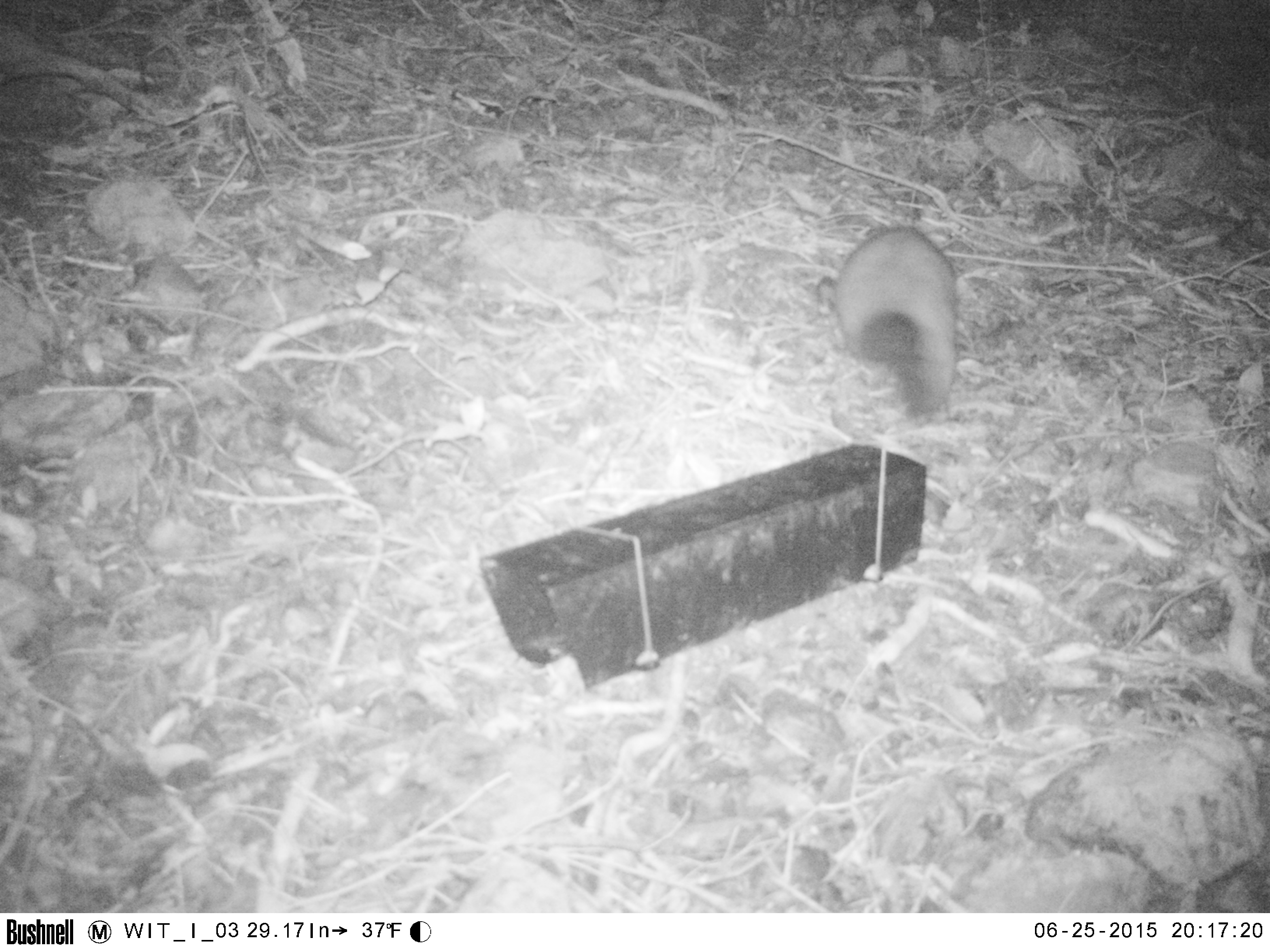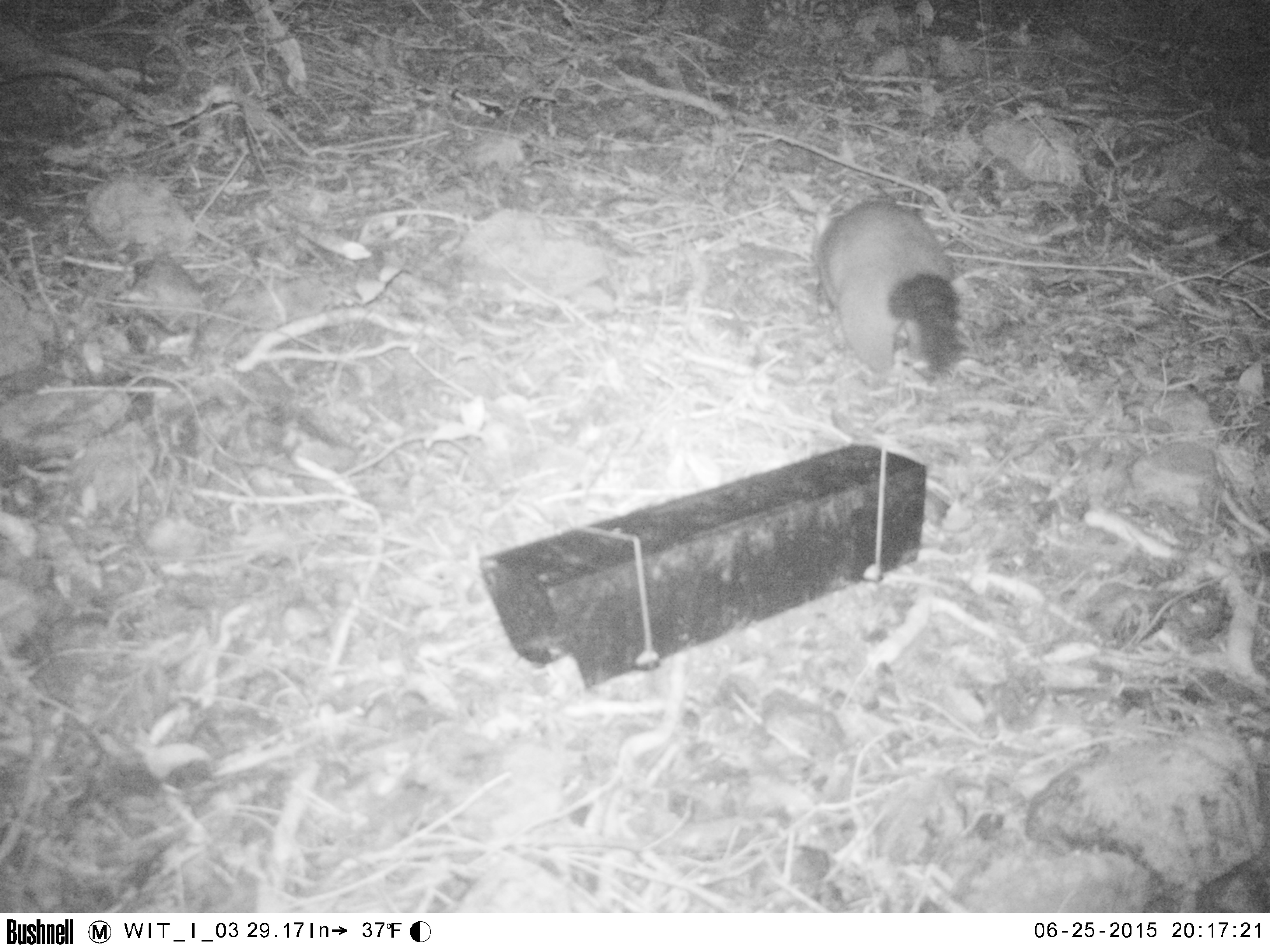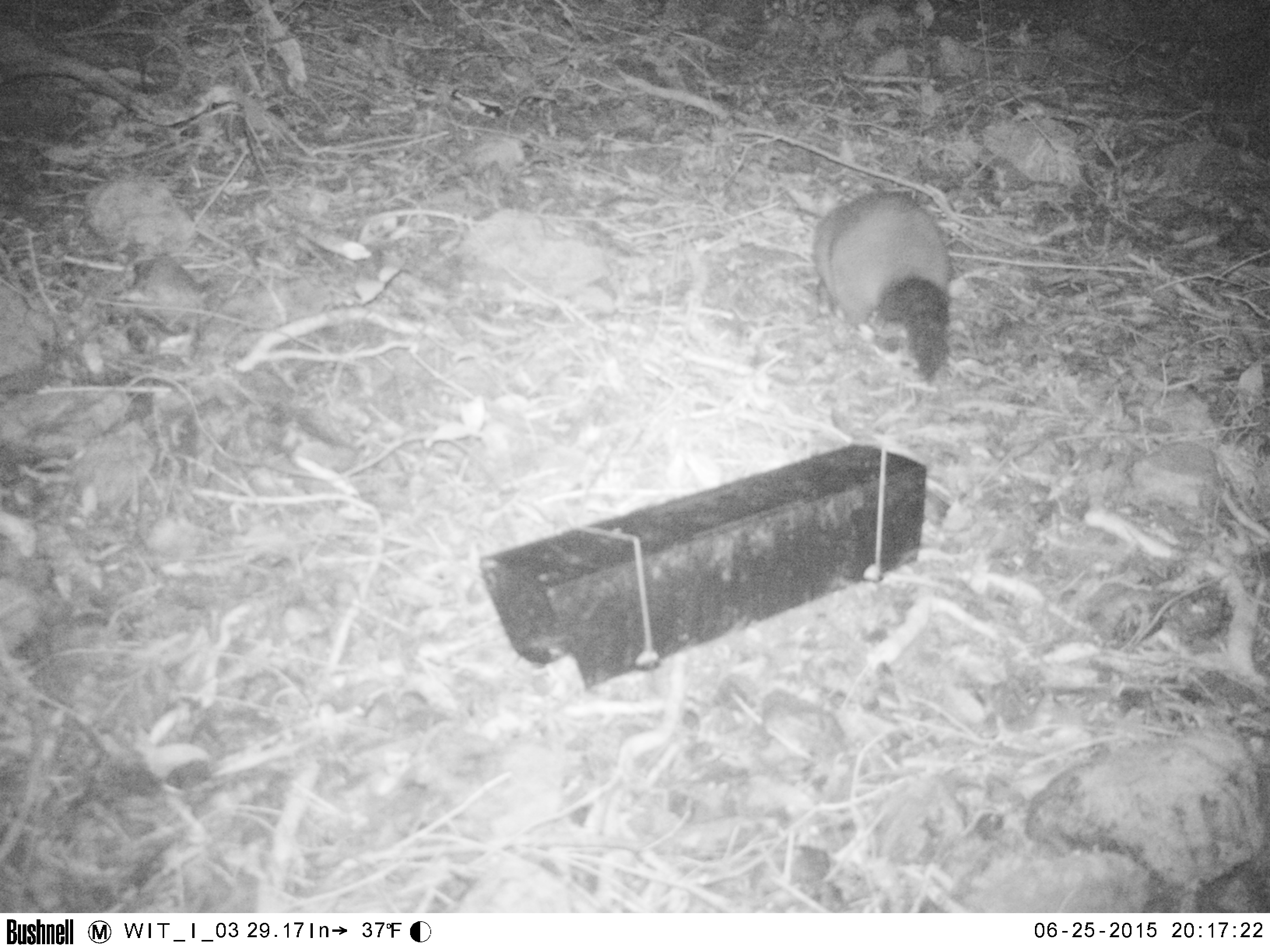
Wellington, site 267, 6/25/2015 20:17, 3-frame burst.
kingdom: Animalia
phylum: Chordata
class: Mammalia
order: Didelphimorphia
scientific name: Didelphimorphia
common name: possum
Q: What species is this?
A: Possum (Didelphimorphia).